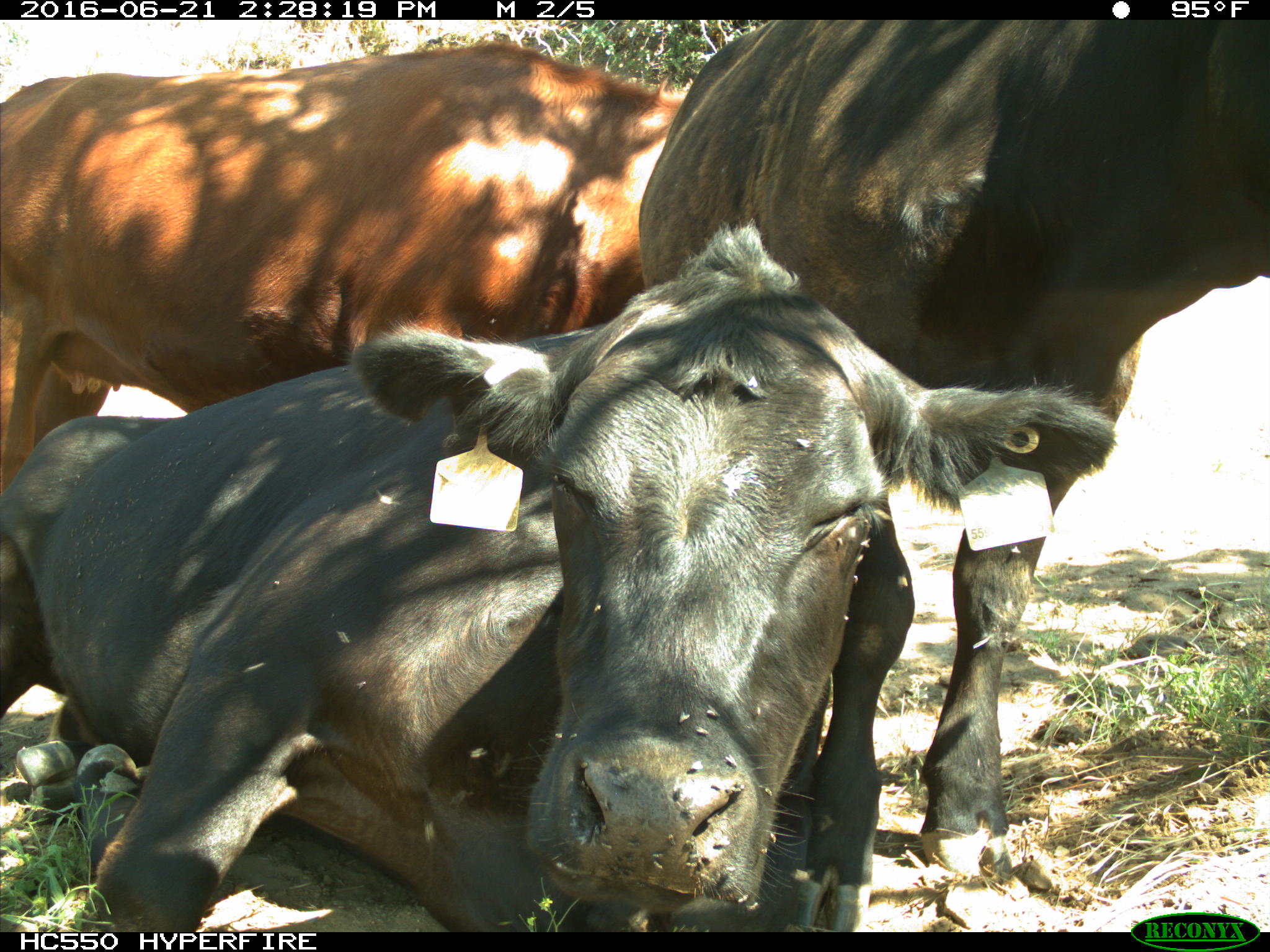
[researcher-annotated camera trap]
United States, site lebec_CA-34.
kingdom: Animalia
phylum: Chordata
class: Mammalia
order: Artiodactyla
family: Bovidae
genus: Bos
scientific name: Bos taurus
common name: domestic cow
Bos taurus (domestic cow).